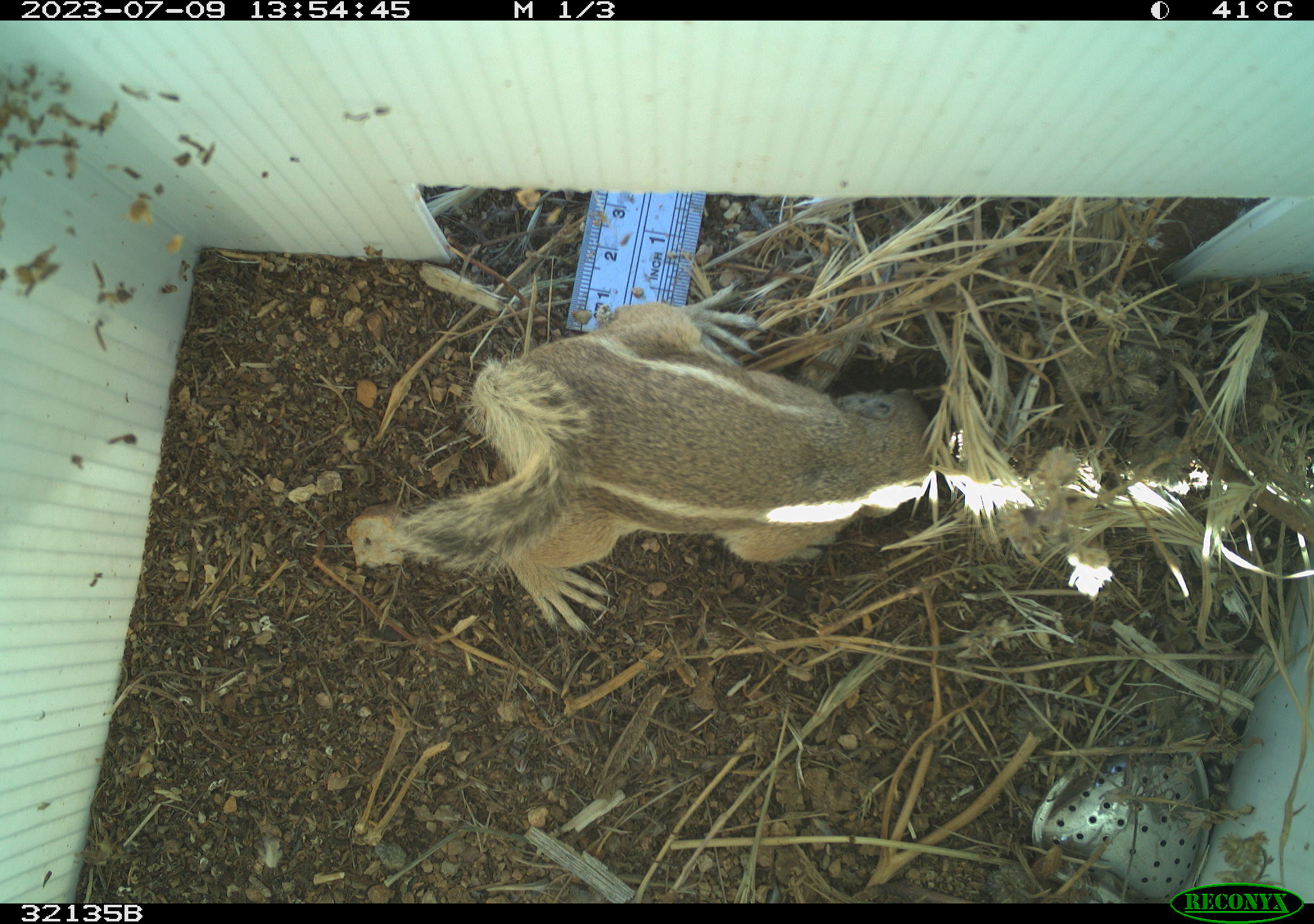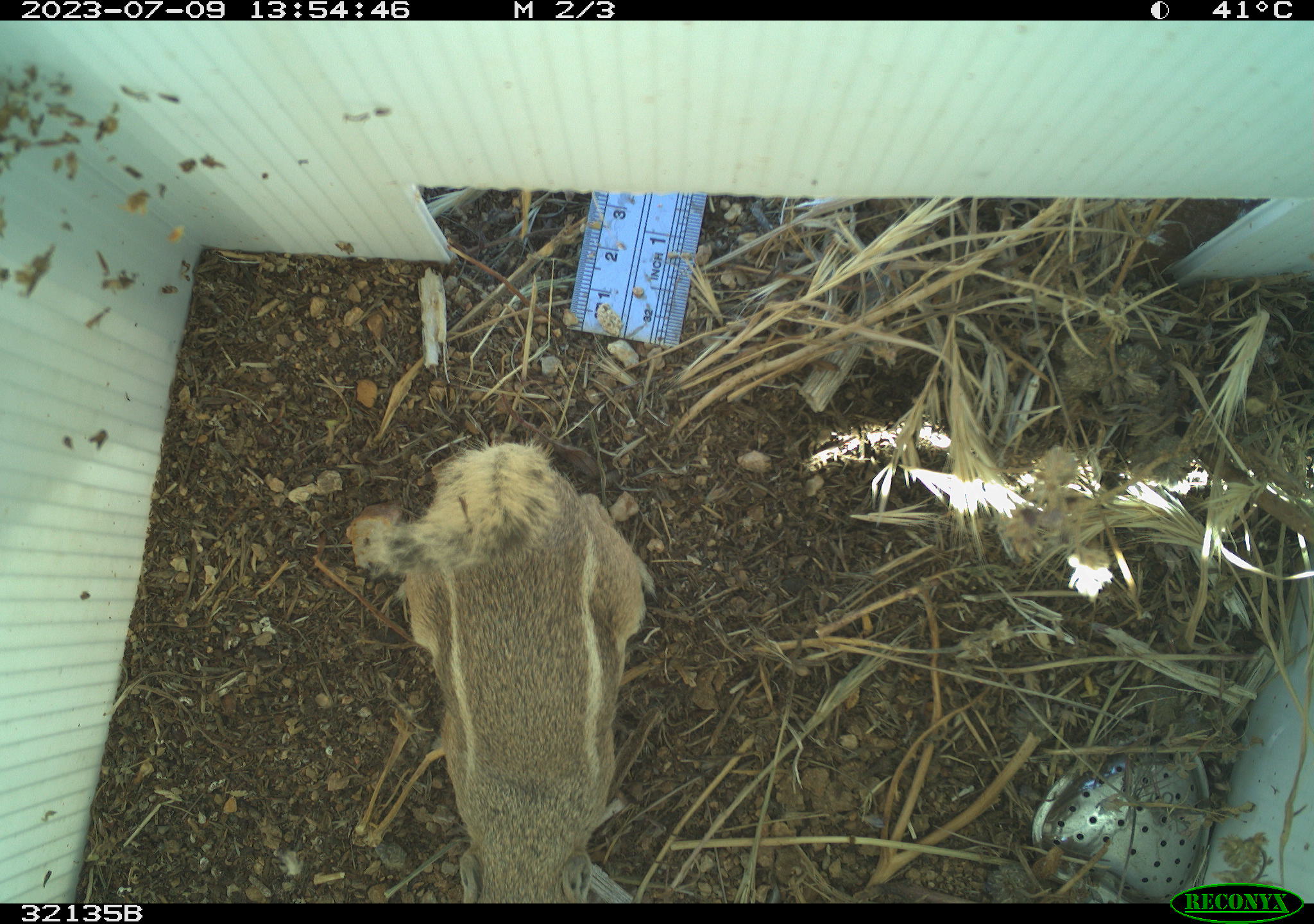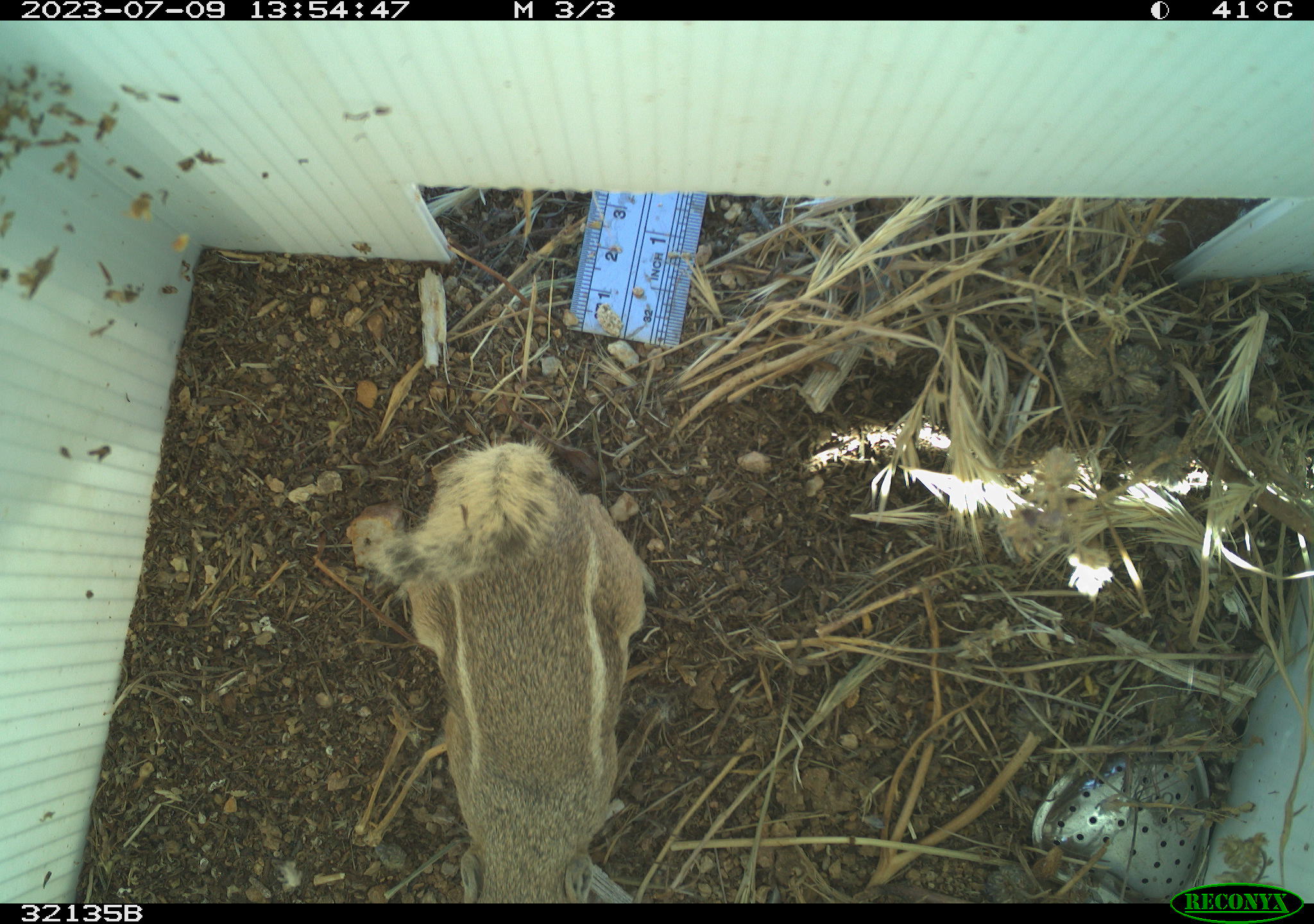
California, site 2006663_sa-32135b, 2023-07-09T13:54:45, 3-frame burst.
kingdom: Animalia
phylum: Chordata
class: Mammalia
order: Rodentia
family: Sciuridae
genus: Ammospermophilus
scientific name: Ammospermophilus leucurus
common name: white-tailed antelope squirrel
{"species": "white-tailed antelope squirrel (Ammospermophilus leucurus)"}